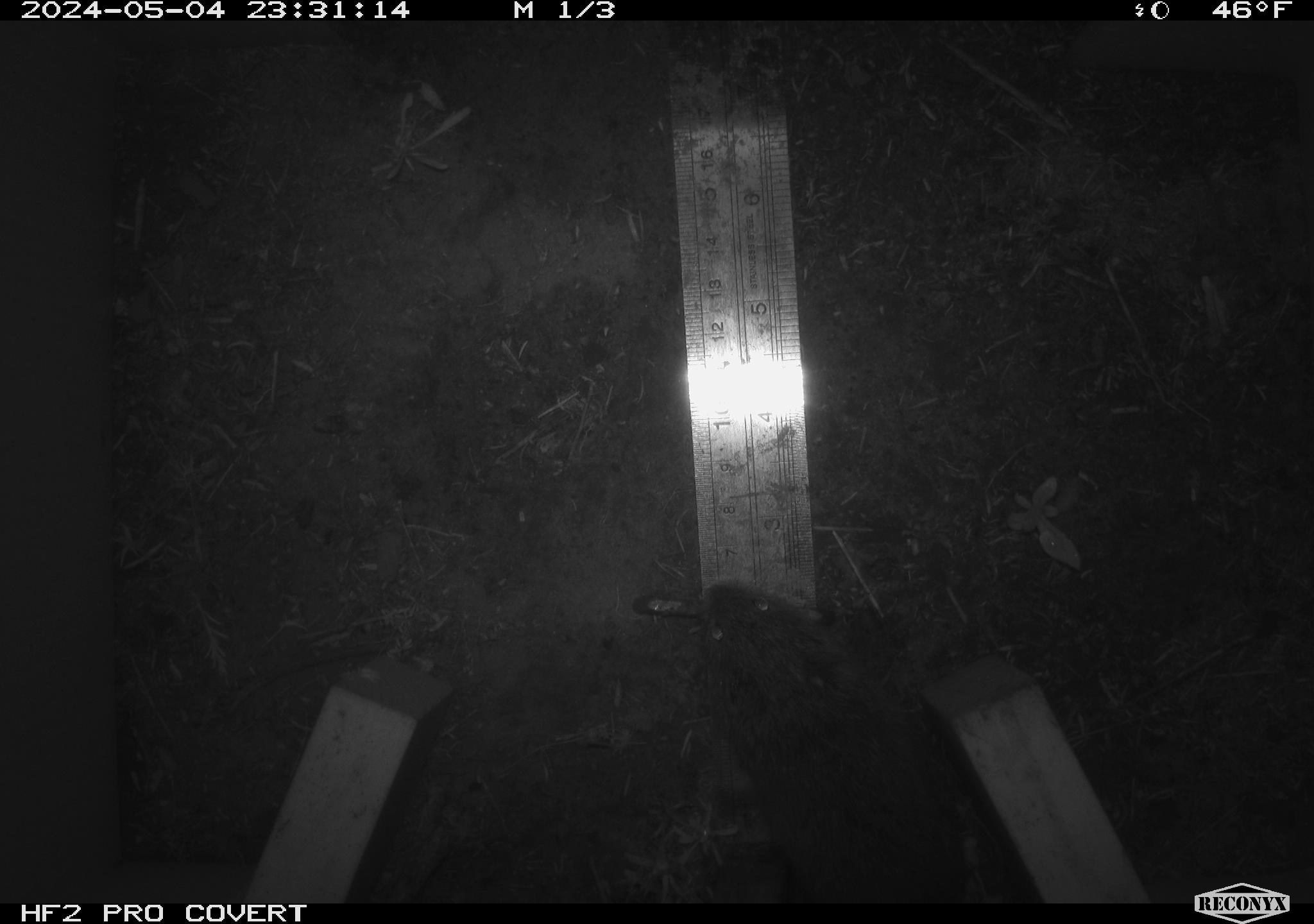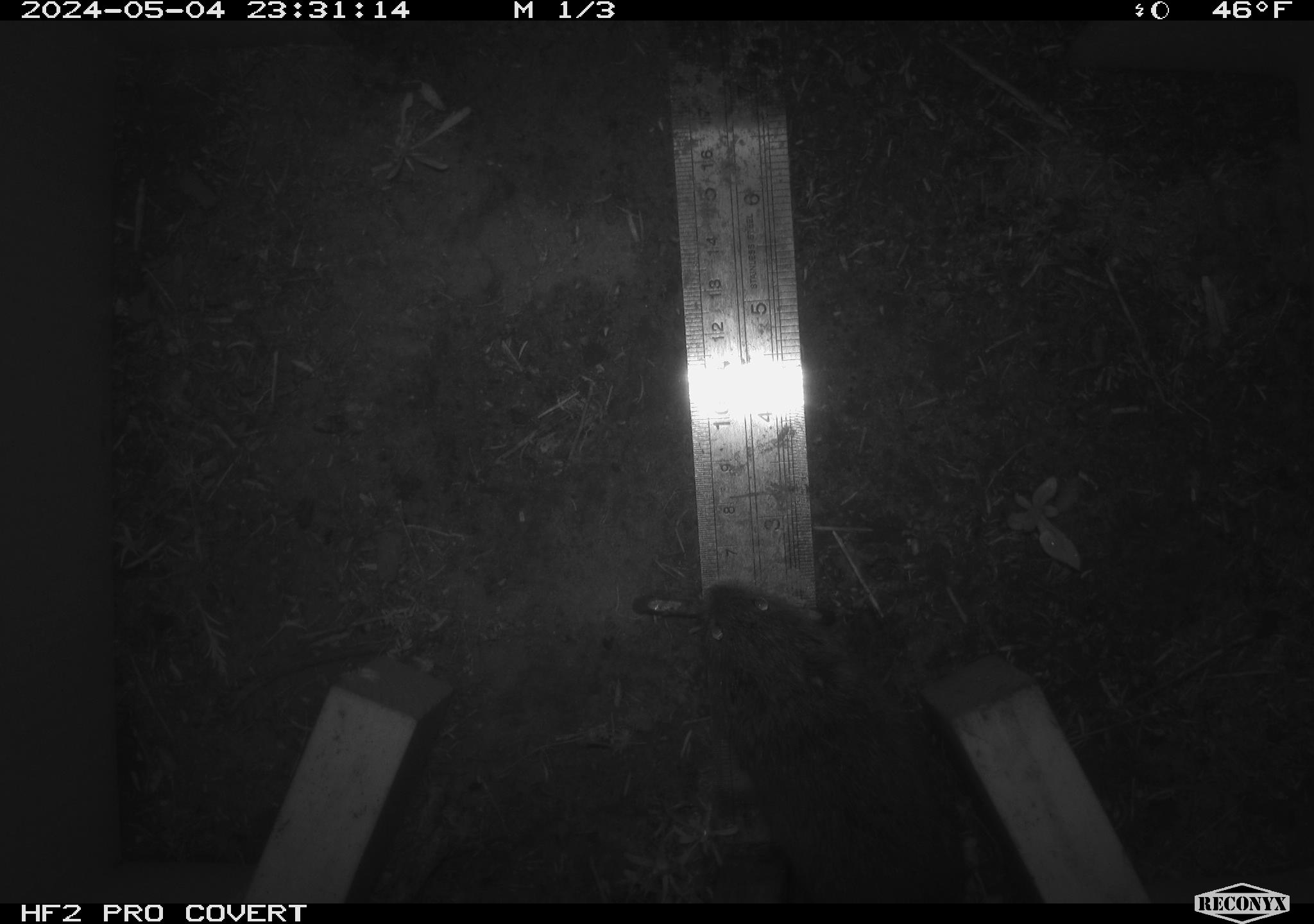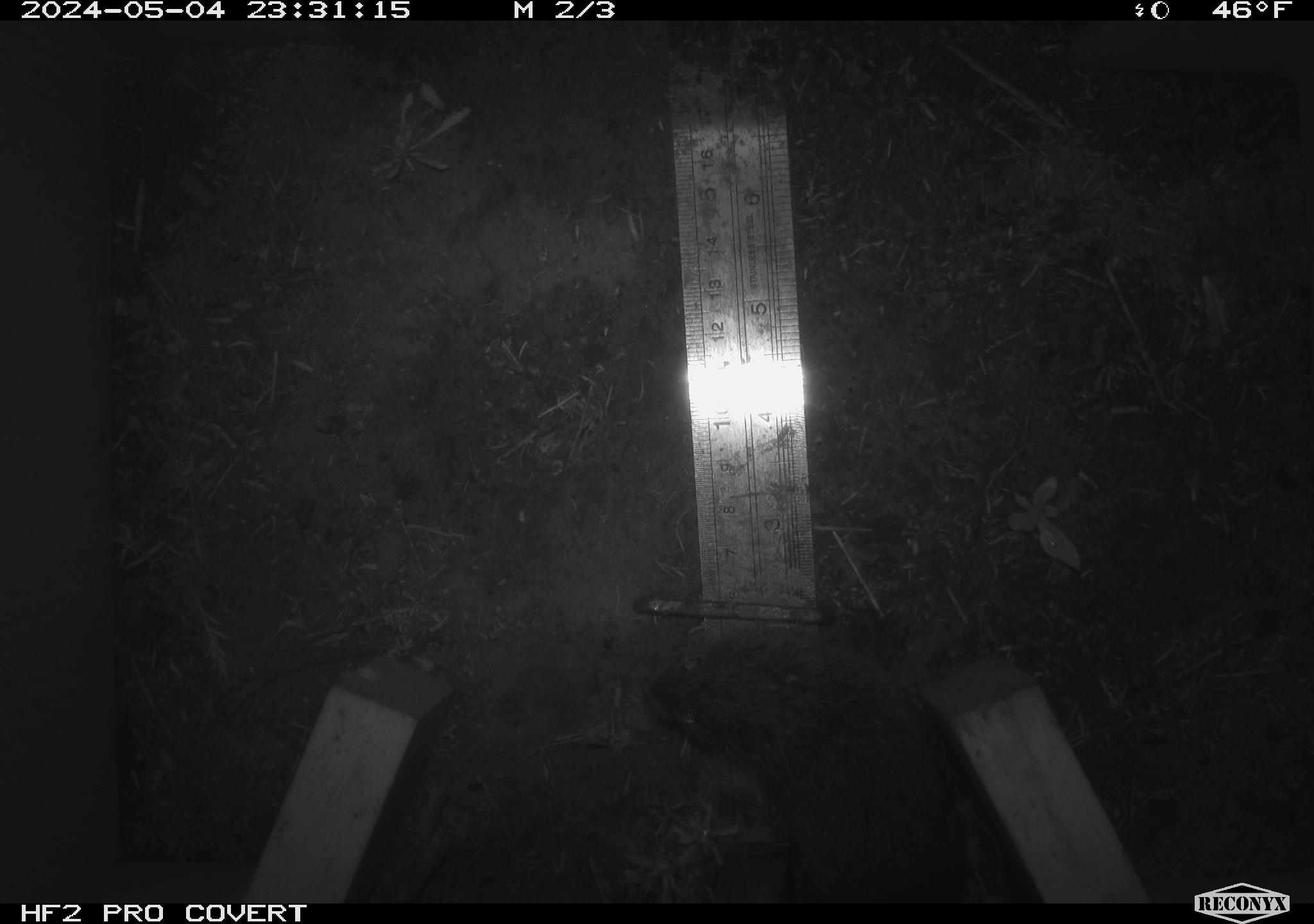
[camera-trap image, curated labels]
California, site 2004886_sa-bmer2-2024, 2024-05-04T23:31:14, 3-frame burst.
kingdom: Animalia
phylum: Chordata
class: Mammalia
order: Rodentia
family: Cricetidae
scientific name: Arvicolinae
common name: voles, lemmings, and muskrats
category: arvicolinae subfamily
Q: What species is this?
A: Arvicolinae subfamily (voles, lemmings, and muskrats) (Arvicolinae).